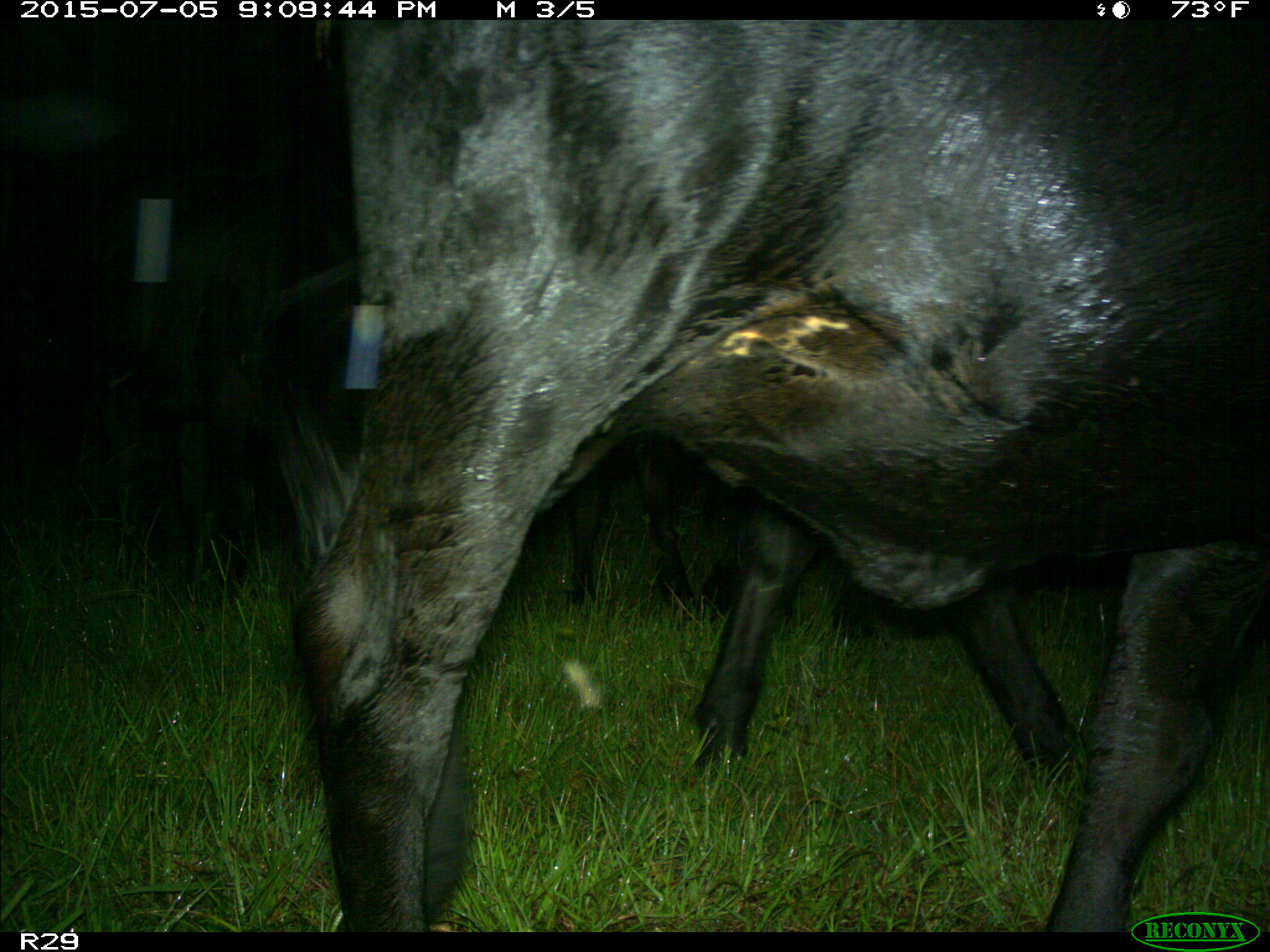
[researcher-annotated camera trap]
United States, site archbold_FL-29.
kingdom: Animalia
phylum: Chordata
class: Mammalia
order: Artiodactyla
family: Bovidae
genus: Bos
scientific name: Bos taurus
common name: domestic cow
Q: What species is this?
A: Bos taurus (domestic cow).